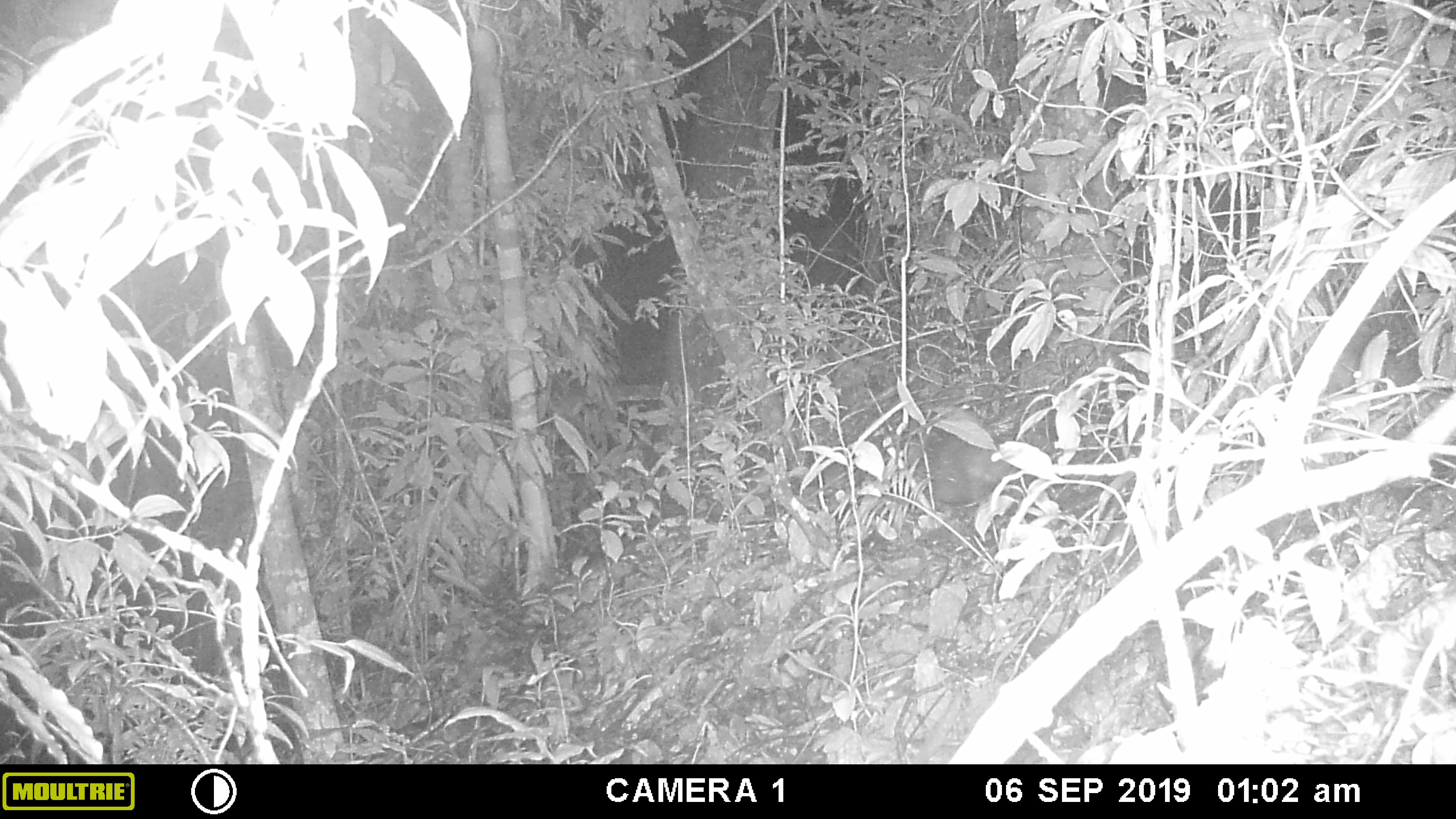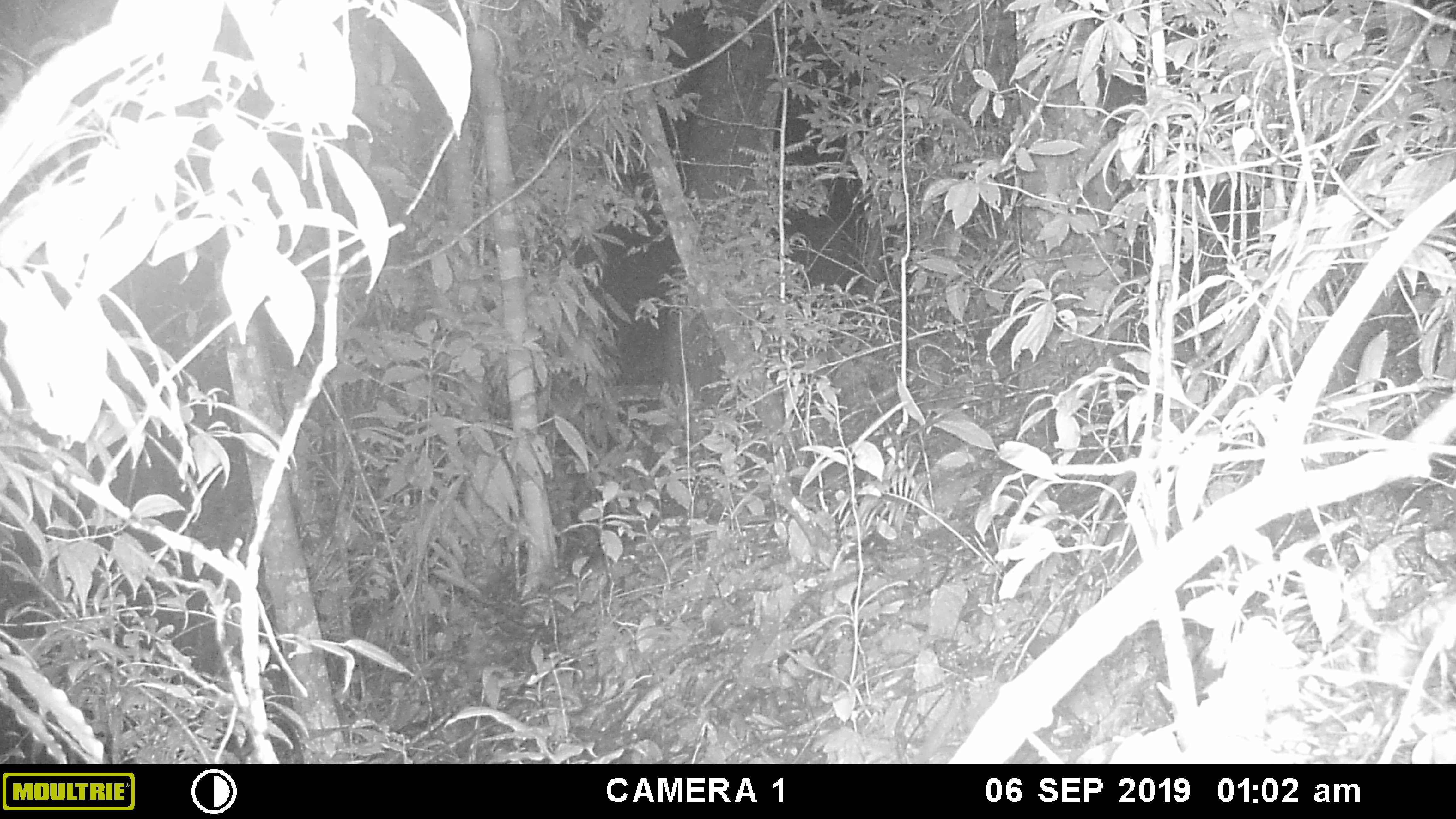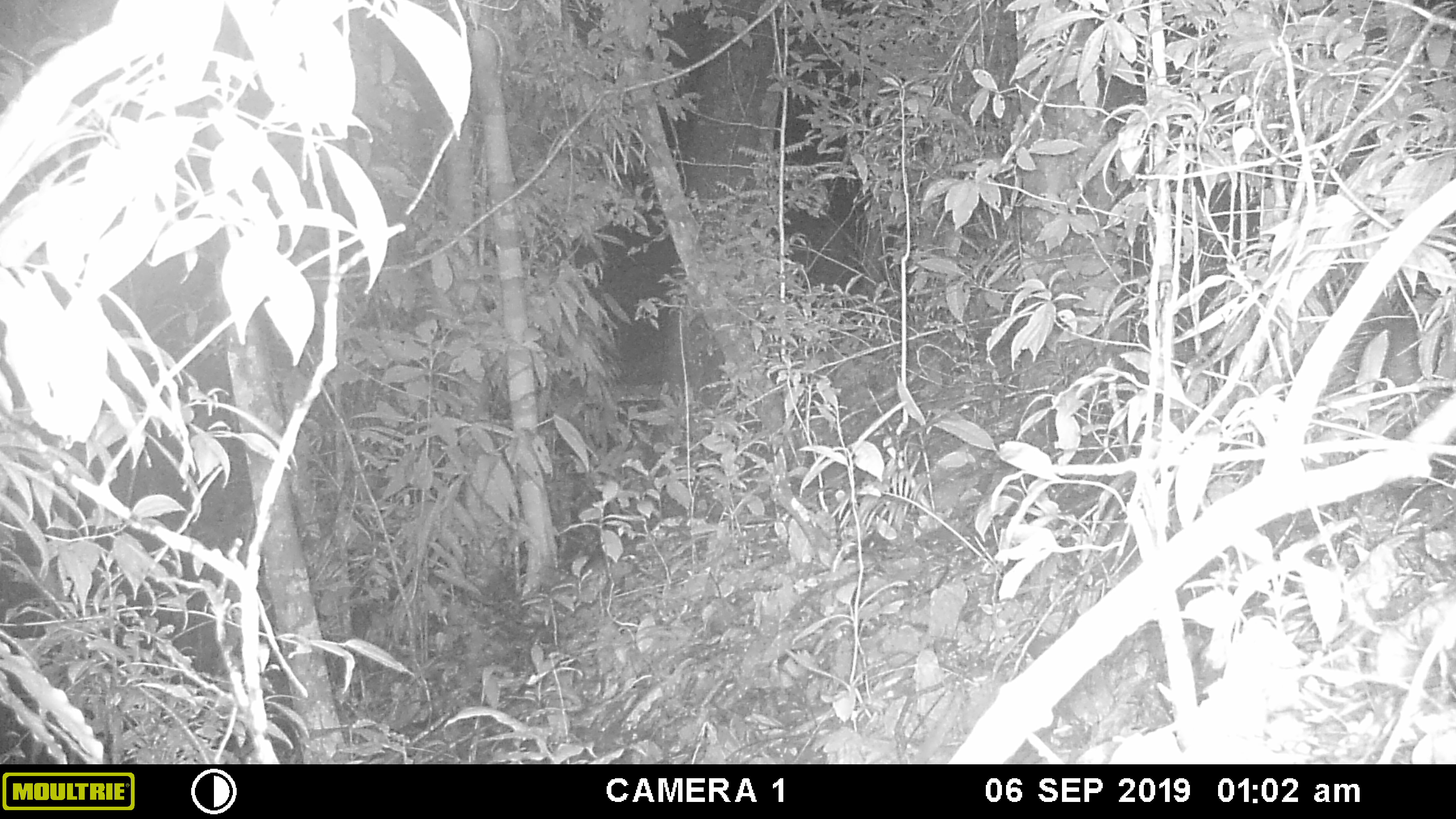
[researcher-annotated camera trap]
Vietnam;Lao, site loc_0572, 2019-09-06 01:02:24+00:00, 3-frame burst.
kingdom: Animalia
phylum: Chordata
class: Mammalia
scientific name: Mammalia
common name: mammal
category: unidentified small mammal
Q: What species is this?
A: Unidentified small mammal (mammal) (Mammalia).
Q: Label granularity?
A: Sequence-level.